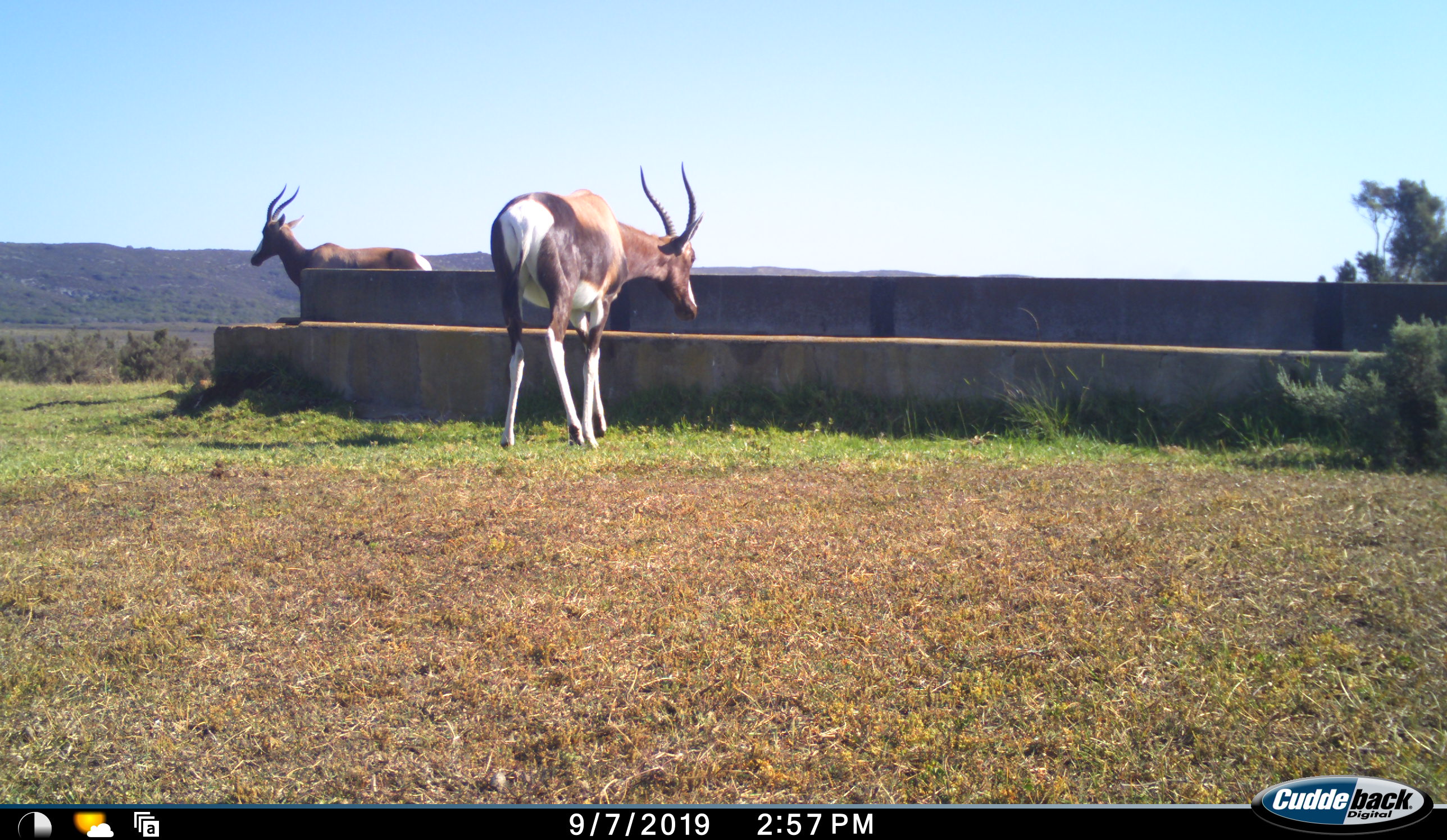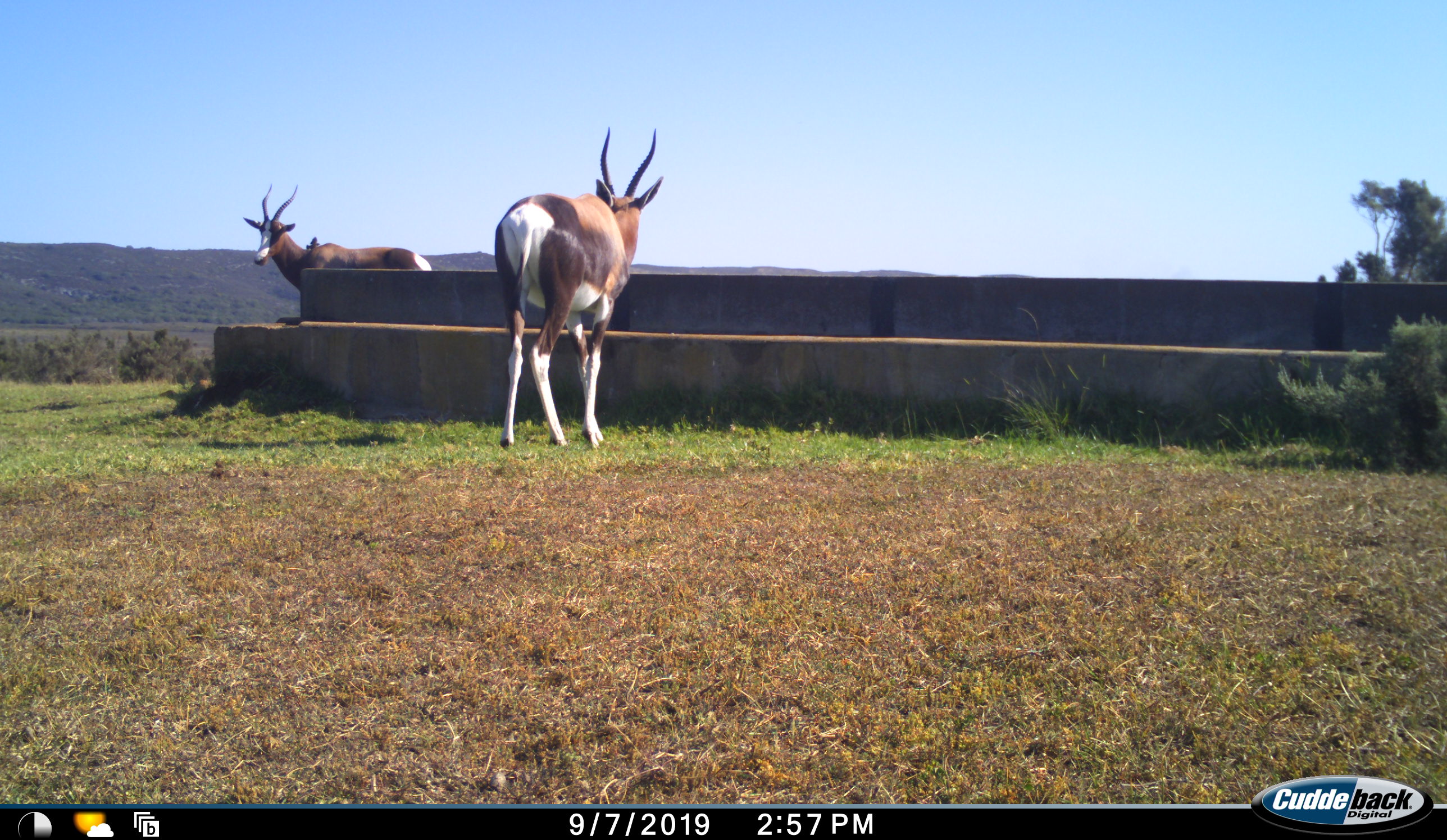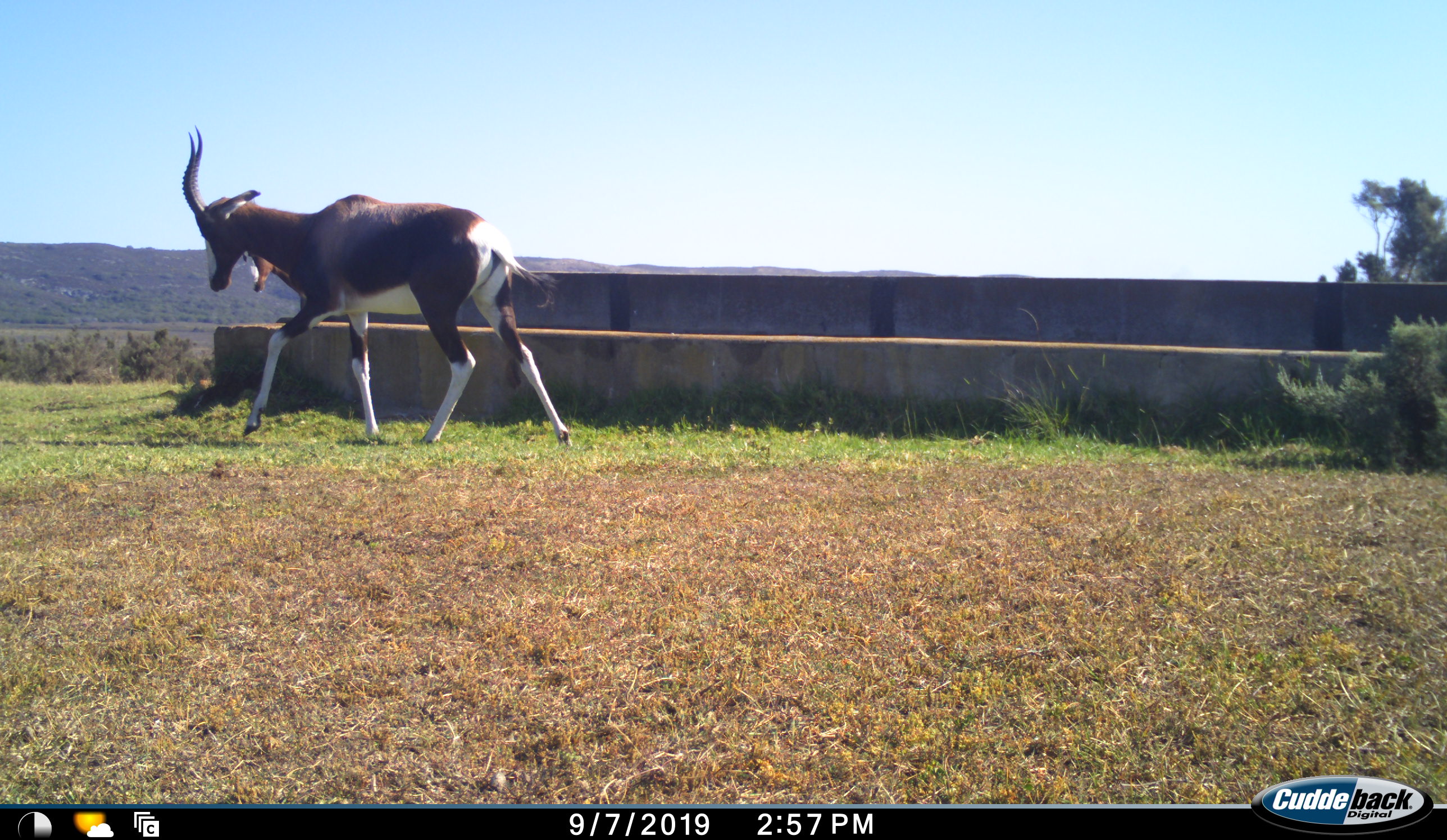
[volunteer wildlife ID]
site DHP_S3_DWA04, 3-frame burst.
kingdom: Animalia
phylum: Chordata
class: Mammalia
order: Artiodactyla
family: Bovidae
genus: Damaliscus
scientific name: Damaliscus pygargus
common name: bontebok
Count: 2.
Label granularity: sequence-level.